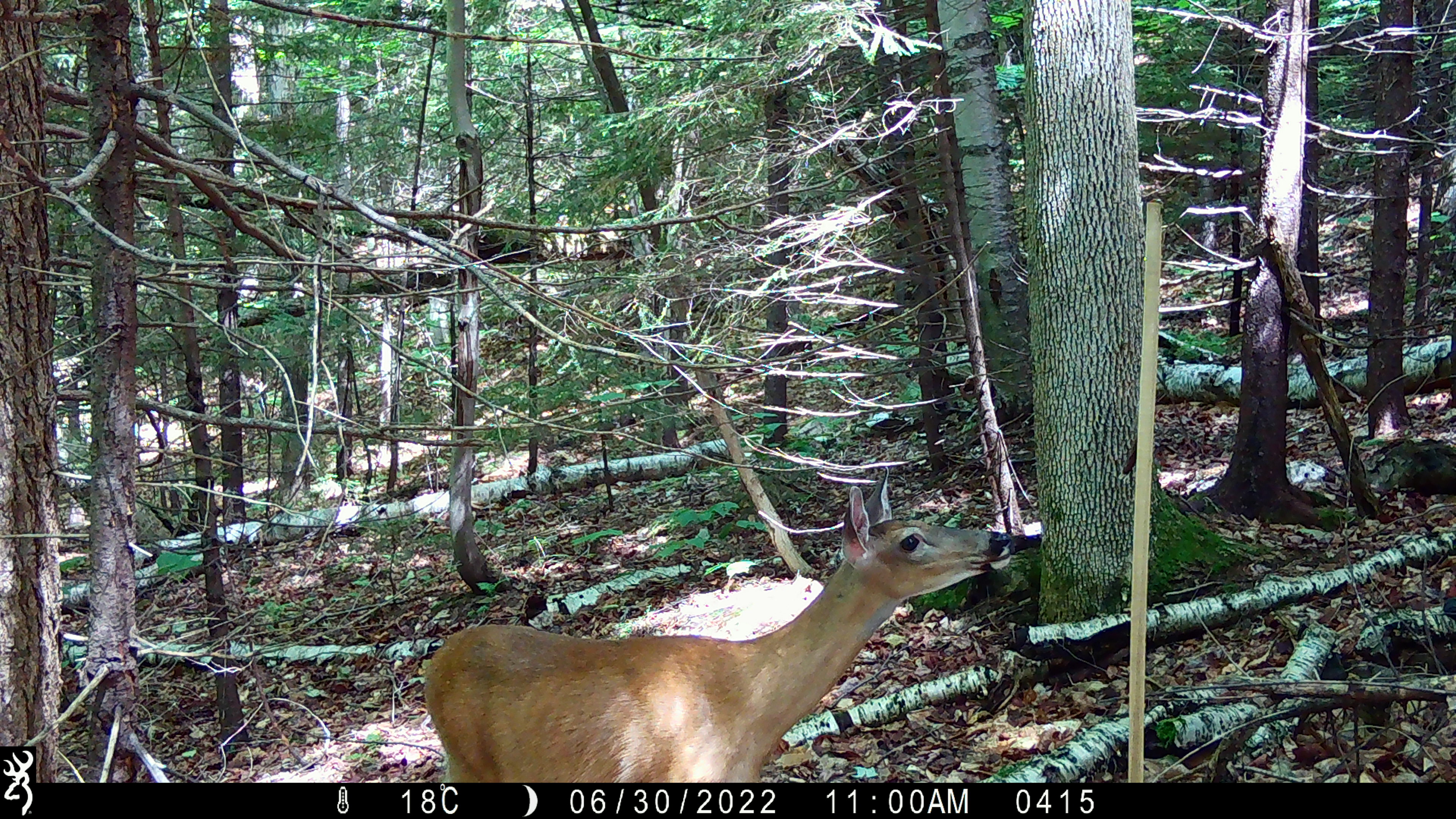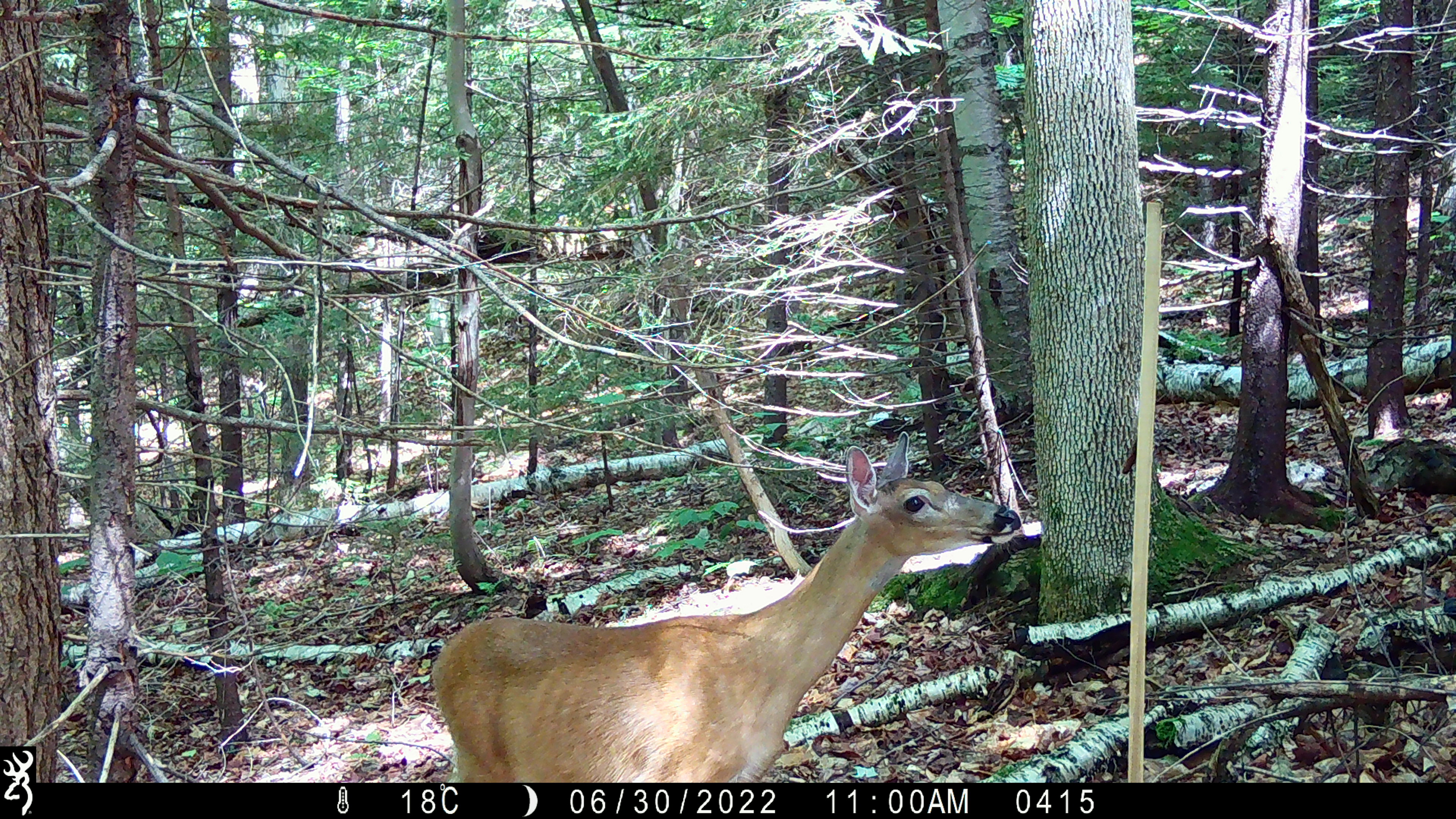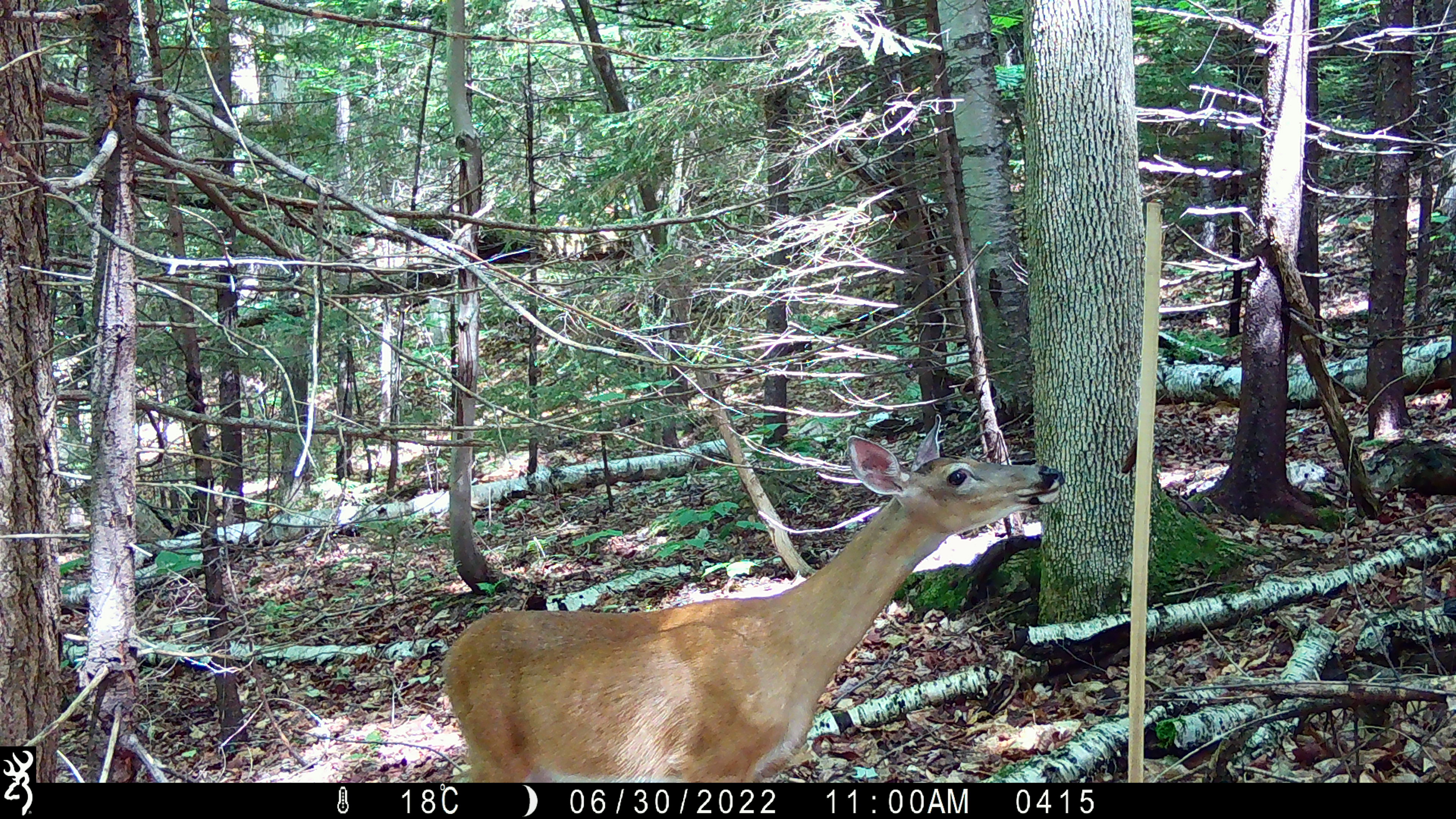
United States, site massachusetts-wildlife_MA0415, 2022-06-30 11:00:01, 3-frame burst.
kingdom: Animalia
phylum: Chordata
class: Mammalia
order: Artiodactyla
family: Cervidae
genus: Odocoileus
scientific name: Odocoileus virginianus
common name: white-tailed deer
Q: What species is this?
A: White-tailed deer (Odocoileus virginianus).